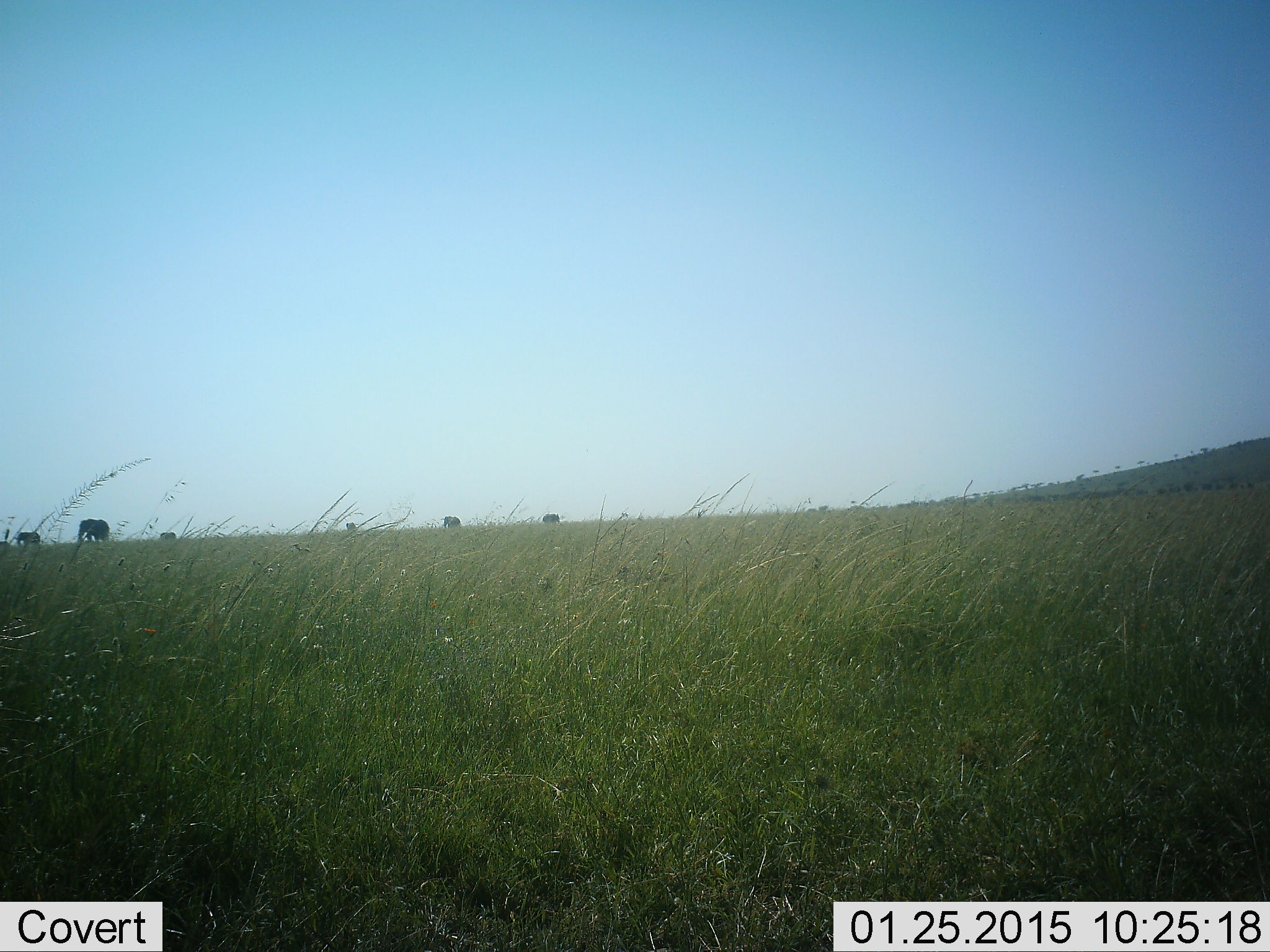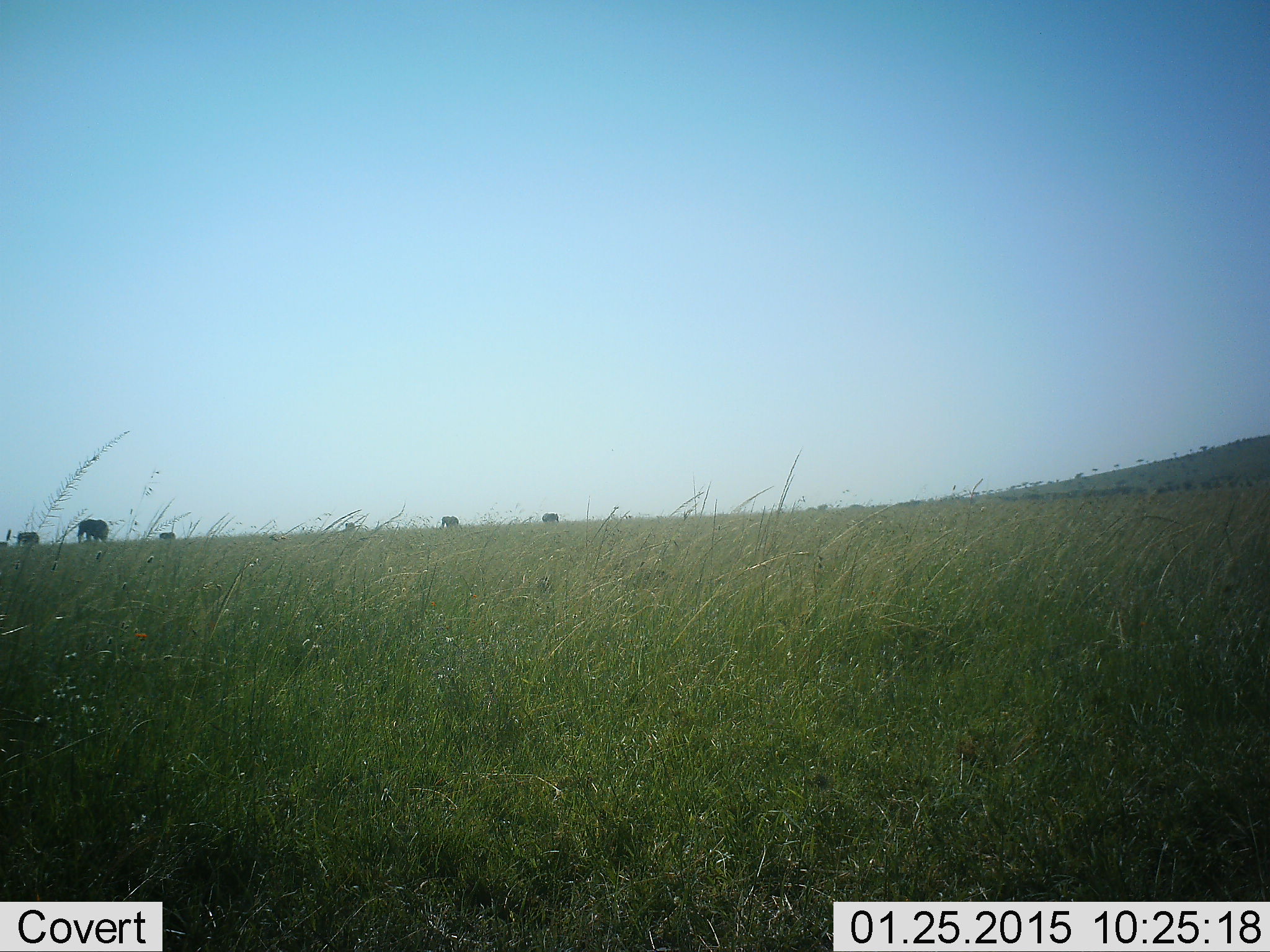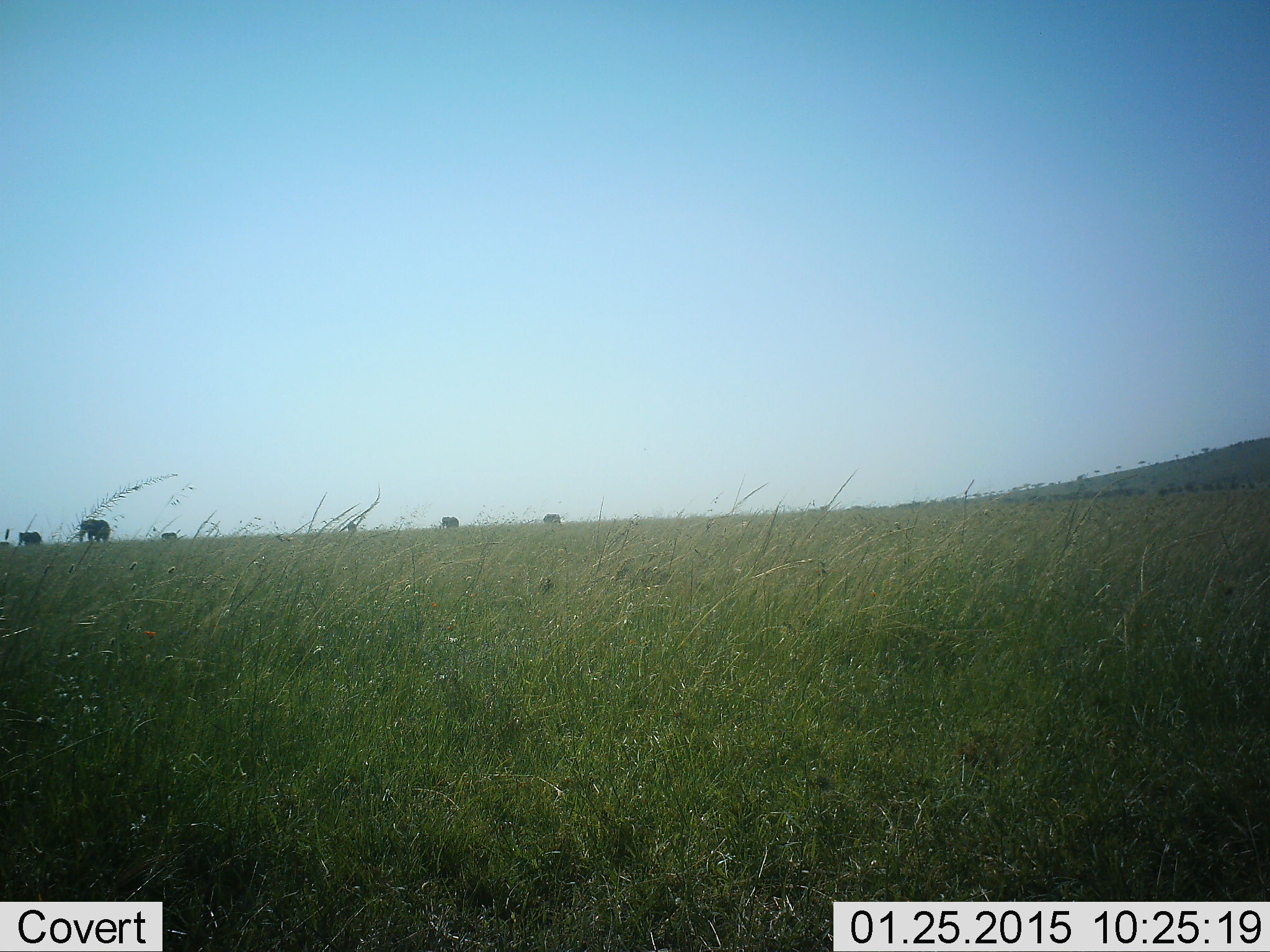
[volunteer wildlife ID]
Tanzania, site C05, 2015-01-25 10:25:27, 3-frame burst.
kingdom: Animalia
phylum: Chordata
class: Mammalia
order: Proboscidea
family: Elephantidae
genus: Loxodonta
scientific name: Loxodonta africana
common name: african bush elephant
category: elephant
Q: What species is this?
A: Elephant (african bush elephant) (Loxodonta africana).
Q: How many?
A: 6.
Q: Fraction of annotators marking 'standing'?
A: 60%.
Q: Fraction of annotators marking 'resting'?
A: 10%.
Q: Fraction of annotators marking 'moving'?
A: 50%.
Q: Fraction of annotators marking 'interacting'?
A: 0%.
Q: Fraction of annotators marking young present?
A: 30%.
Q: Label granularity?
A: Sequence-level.